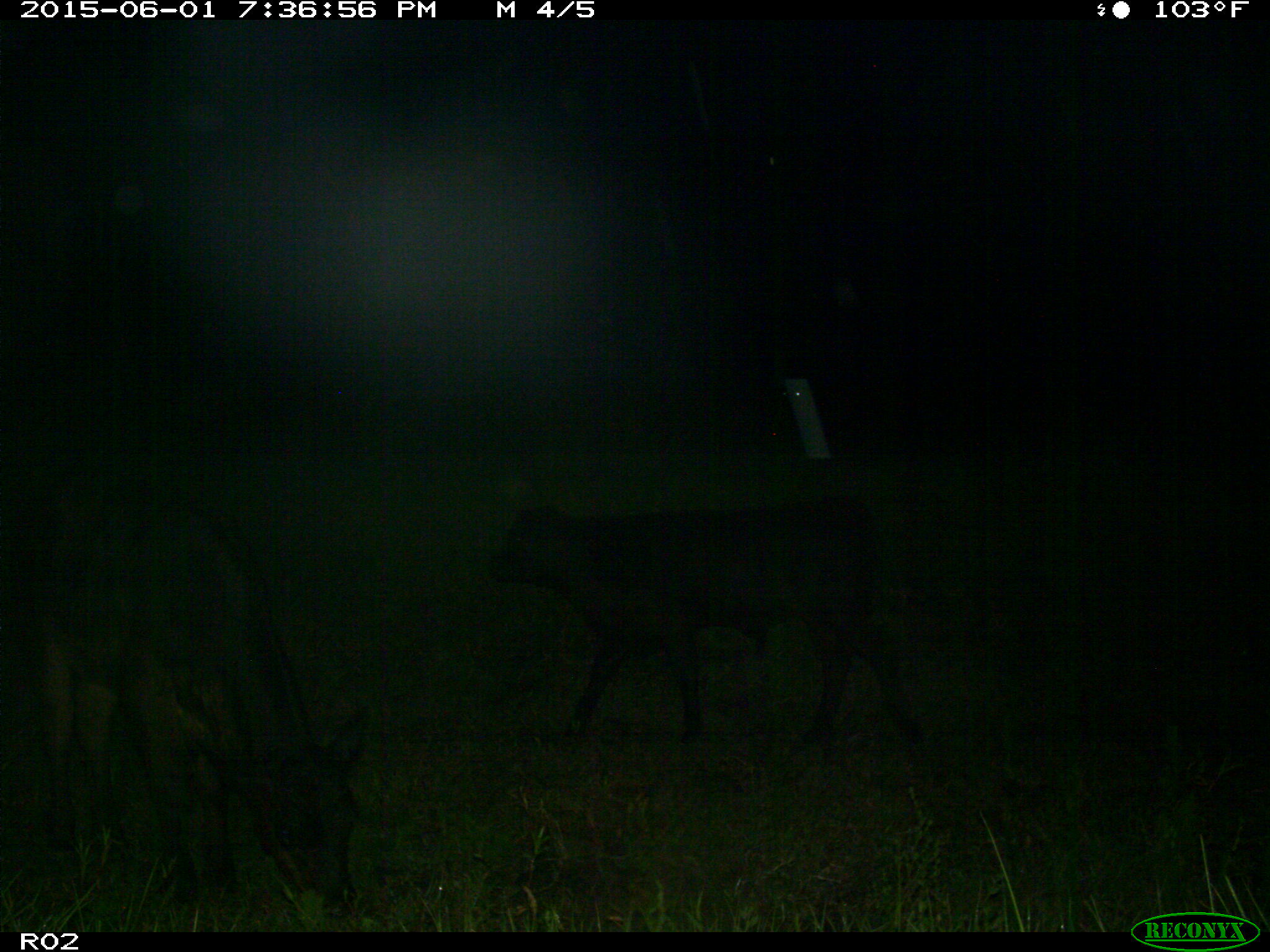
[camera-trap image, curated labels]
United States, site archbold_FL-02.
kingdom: Animalia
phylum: Chordata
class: Mammalia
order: Artiodactyla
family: Bovidae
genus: Bos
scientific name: Bos taurus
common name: domestic cow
Bos taurus (domestic cow).